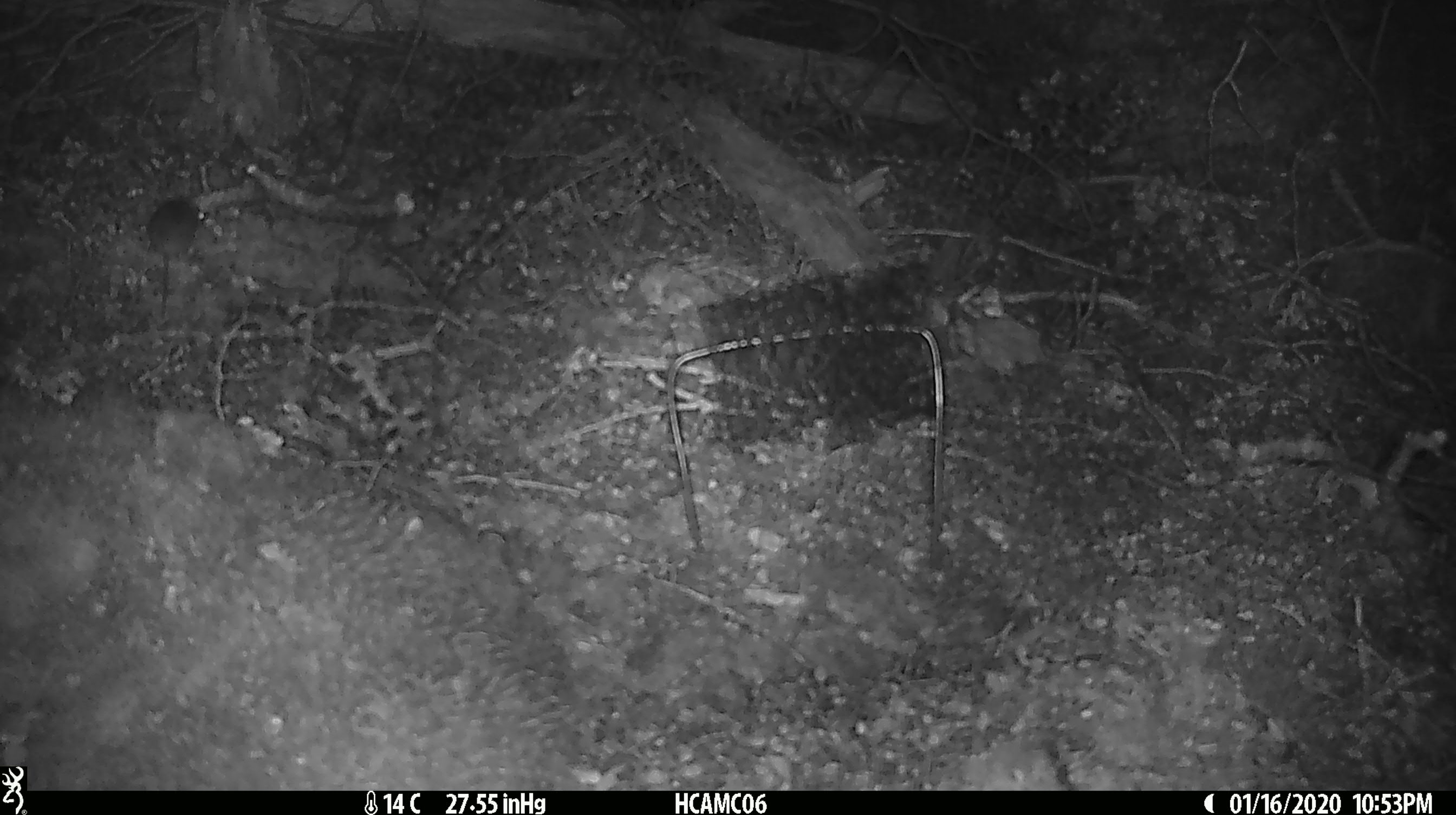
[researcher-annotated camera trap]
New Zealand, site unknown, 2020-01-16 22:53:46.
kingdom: Animalia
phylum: Chordata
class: Mammalia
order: Rodentia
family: Muridae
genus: Mus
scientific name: Mus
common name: mouse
Mouse (Mus).